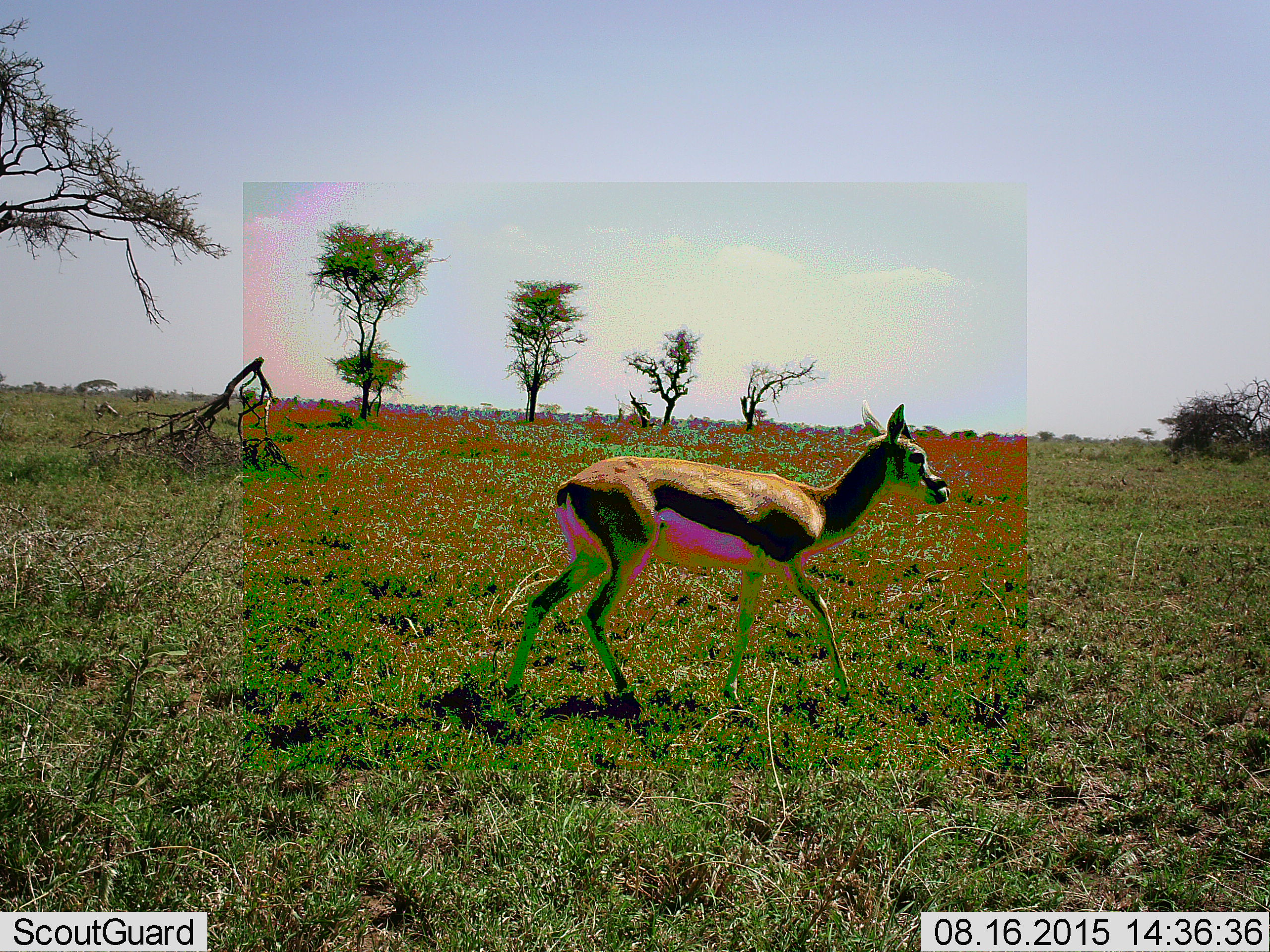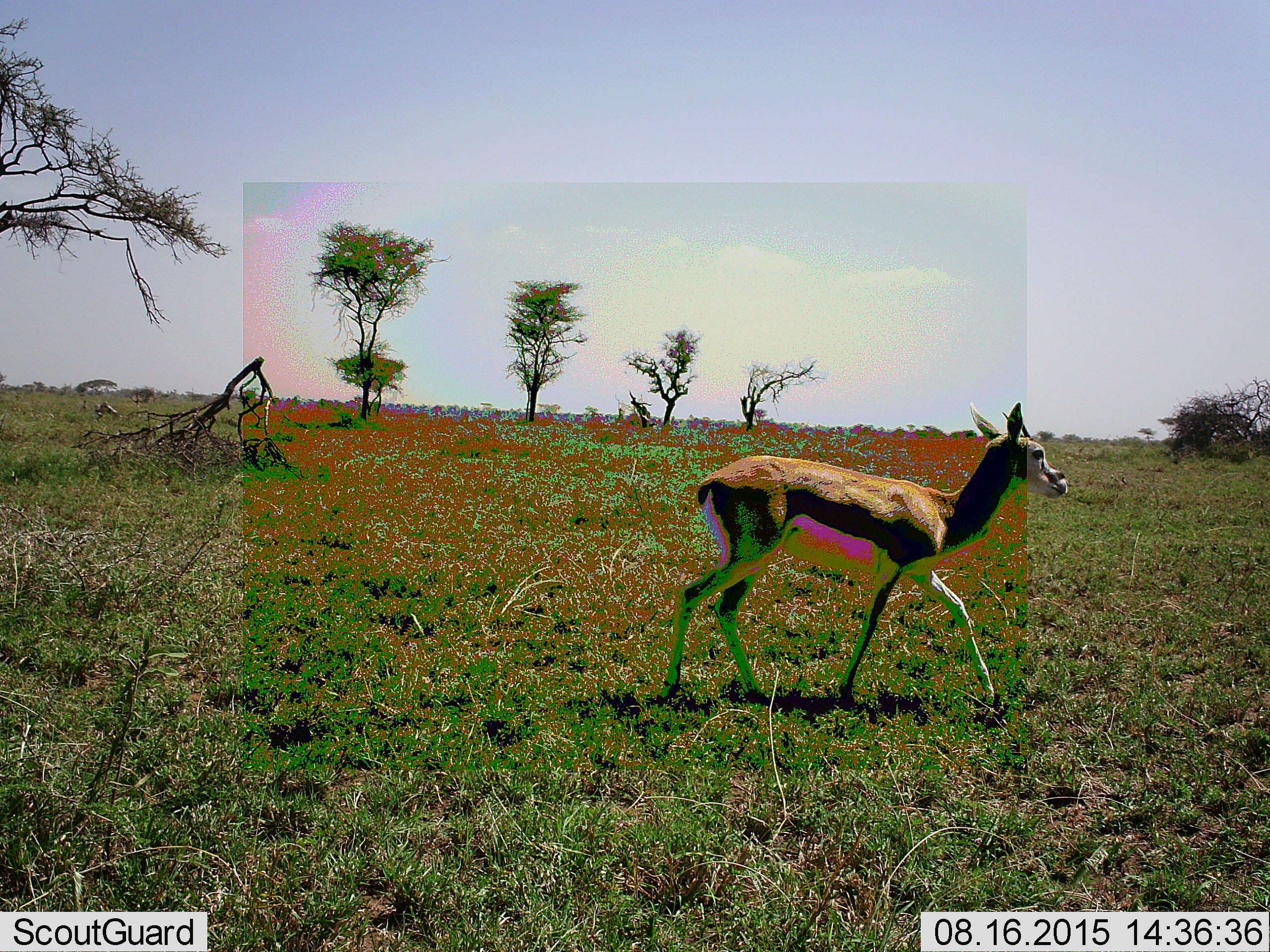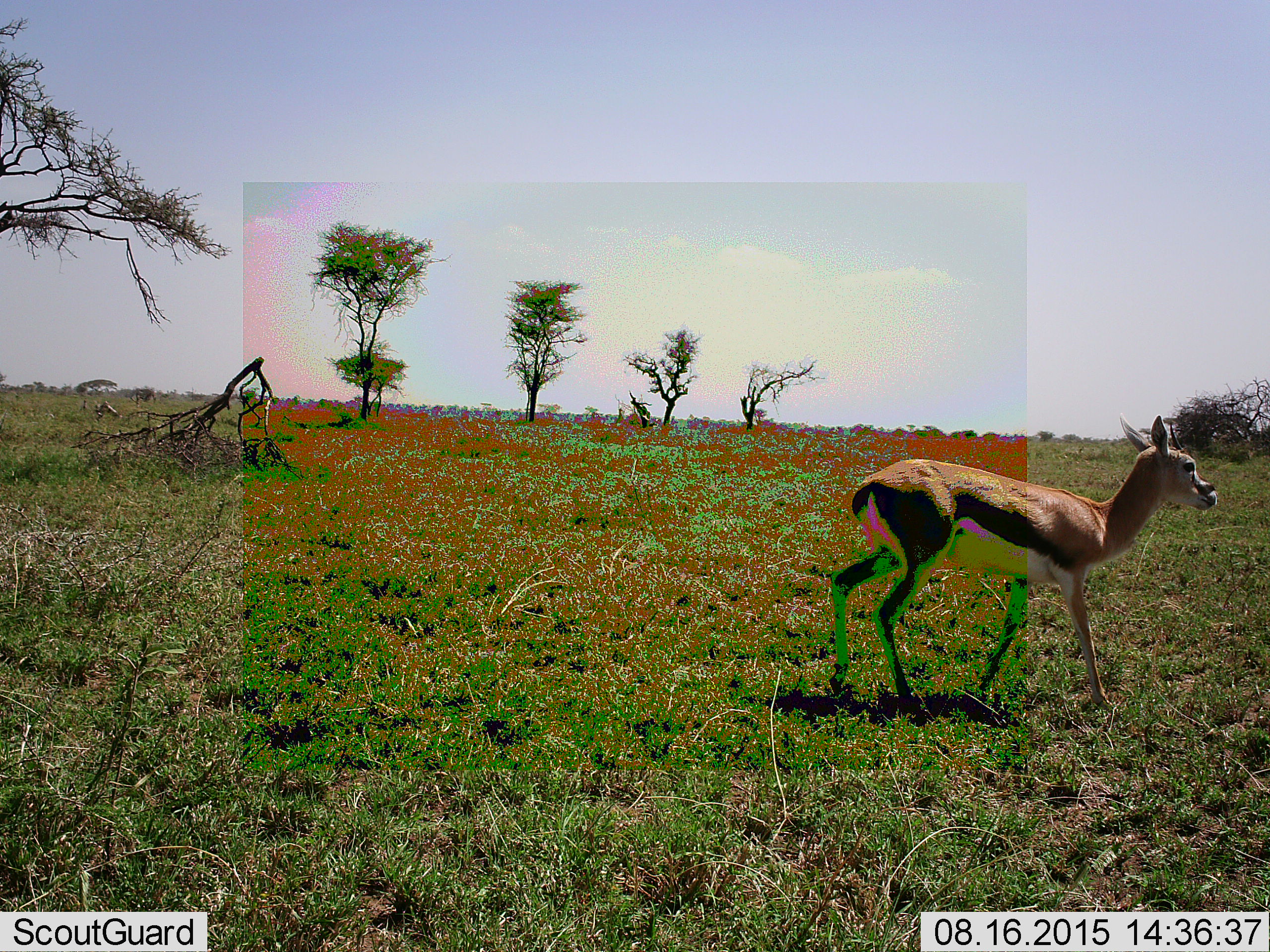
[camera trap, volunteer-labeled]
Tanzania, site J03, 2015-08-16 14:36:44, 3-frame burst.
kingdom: Animalia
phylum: Chordata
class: Mammalia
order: Artiodactyla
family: Bovidae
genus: Eudorcas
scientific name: Eudorcas thomsonii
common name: thomson's gazelle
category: gazellethomsons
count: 1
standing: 0%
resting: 0%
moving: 100%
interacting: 0%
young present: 14%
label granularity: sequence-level